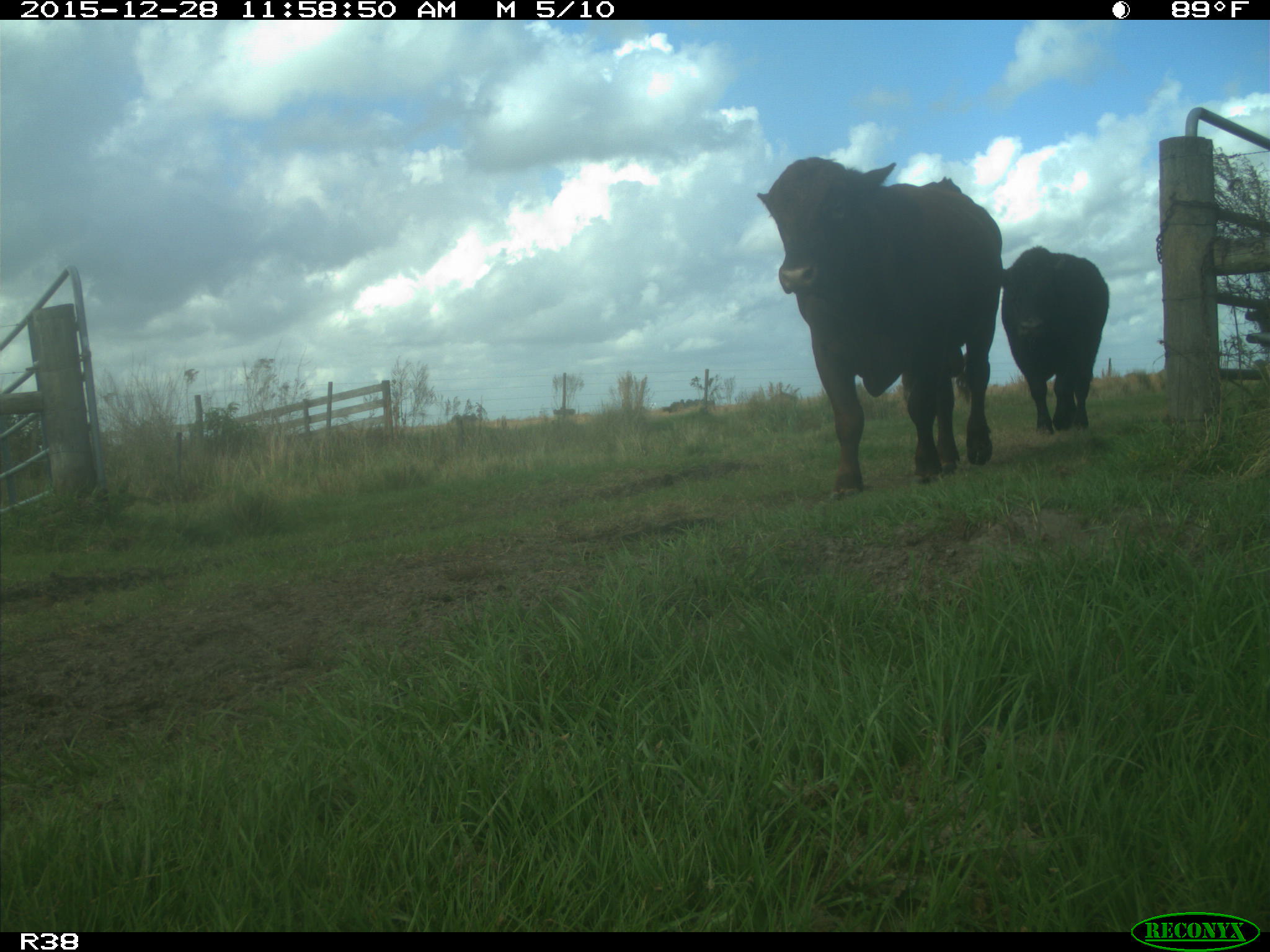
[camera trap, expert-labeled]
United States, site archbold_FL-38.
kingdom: Animalia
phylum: Chordata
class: Mammalia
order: Artiodactyla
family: Bovidae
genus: Bos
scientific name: Bos taurus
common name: domestic cow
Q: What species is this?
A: Bos taurus (domestic cow).